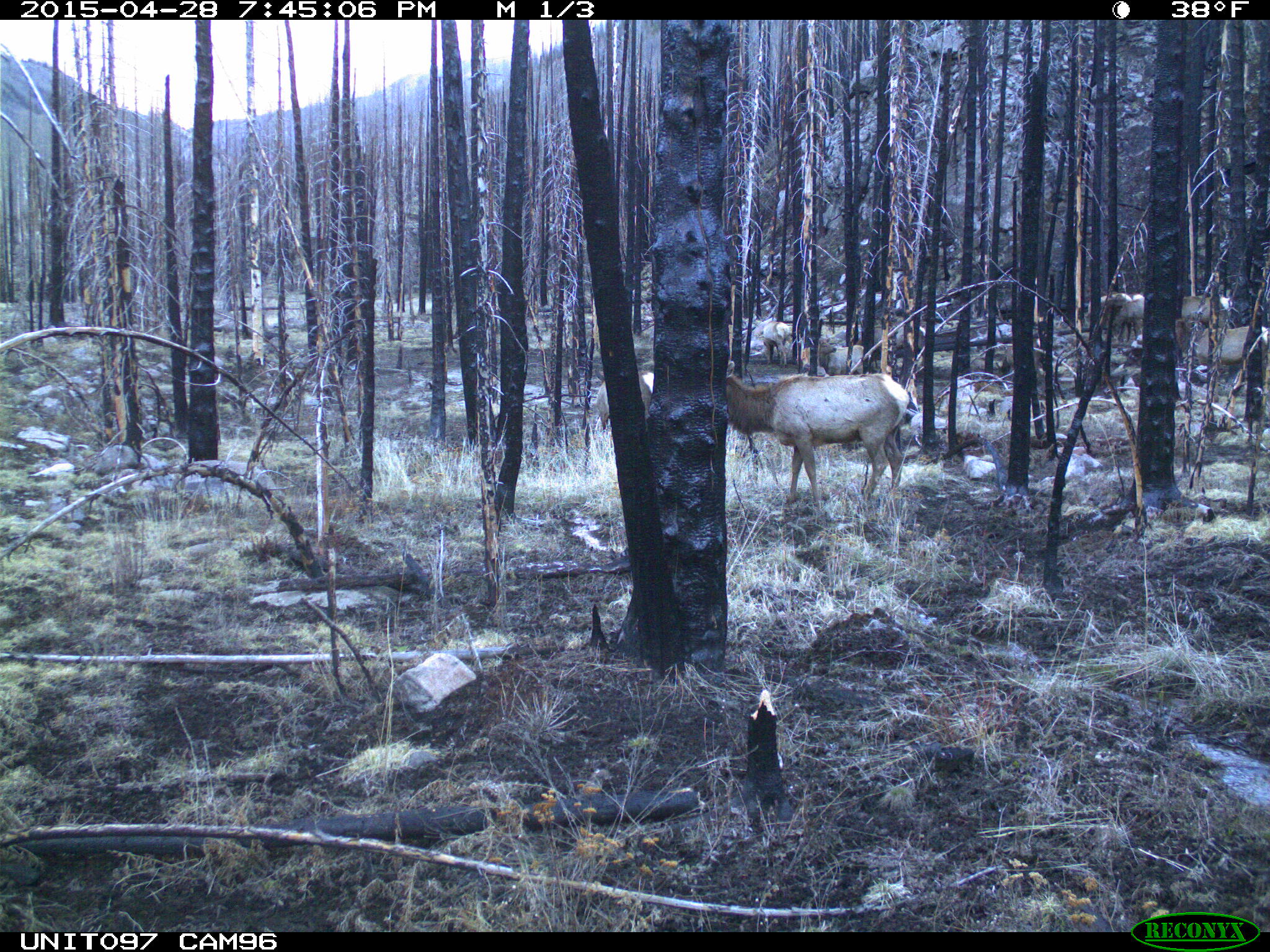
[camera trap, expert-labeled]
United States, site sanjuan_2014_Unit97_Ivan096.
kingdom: Animalia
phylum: Chordata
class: Mammalia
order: Artiodactyla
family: Cervidae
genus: Cervus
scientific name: Cervus elaphus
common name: red deer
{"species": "Cervus elaphus (red deer)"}